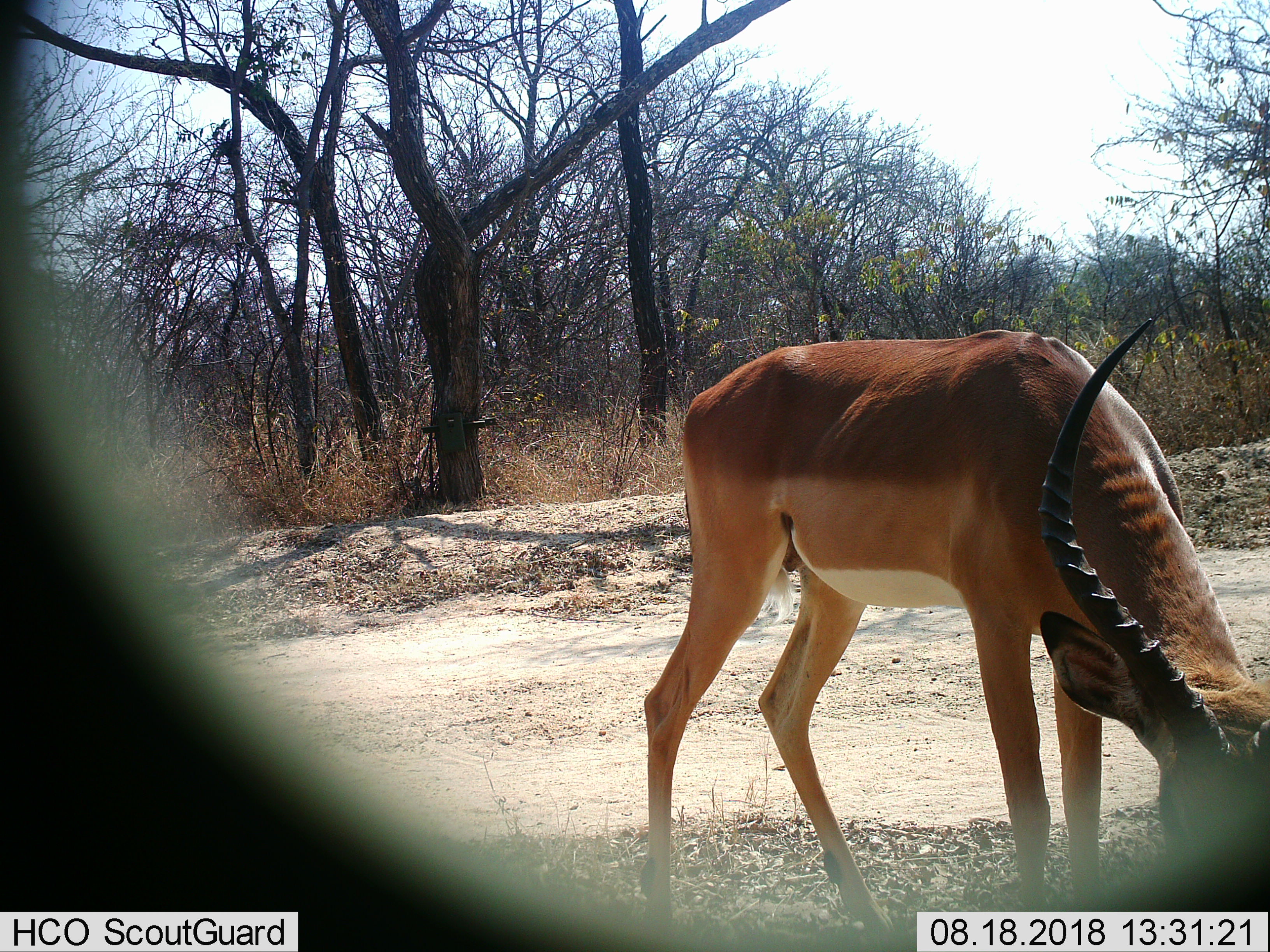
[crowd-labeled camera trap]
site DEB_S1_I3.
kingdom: Animalia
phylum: Chordata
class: Mammalia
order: Artiodactyla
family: Bovidae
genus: Aepyceros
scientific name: Aepyceros melampus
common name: impala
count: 1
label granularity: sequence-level